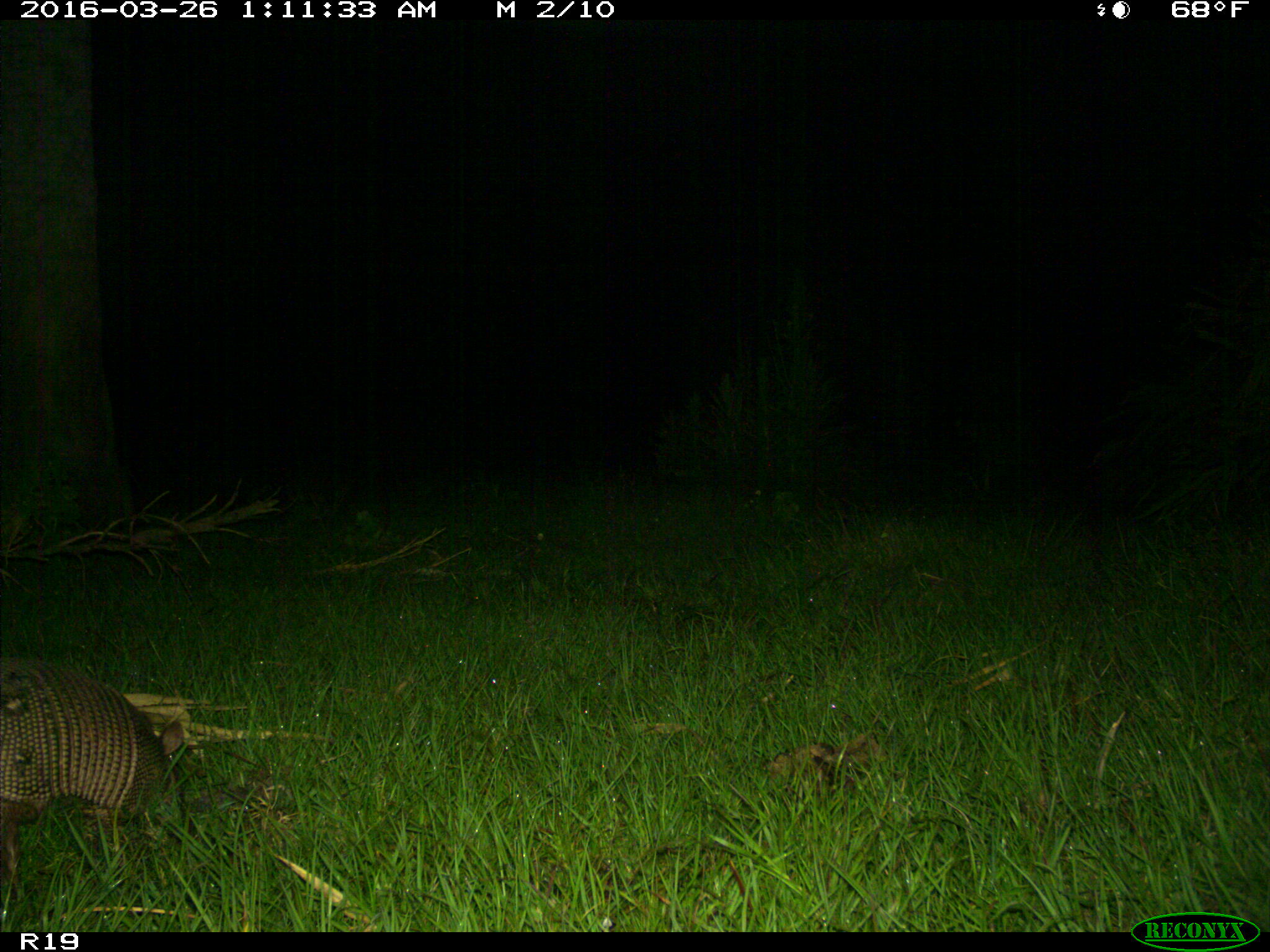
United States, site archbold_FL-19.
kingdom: Animalia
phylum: Chordata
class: Mammalia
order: Cingulata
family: Dasypodidae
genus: Dasypus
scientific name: Dasypus novemcinctus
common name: nine-banded armadillo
Dasypus novemcinctus (nine-banded armadillo).